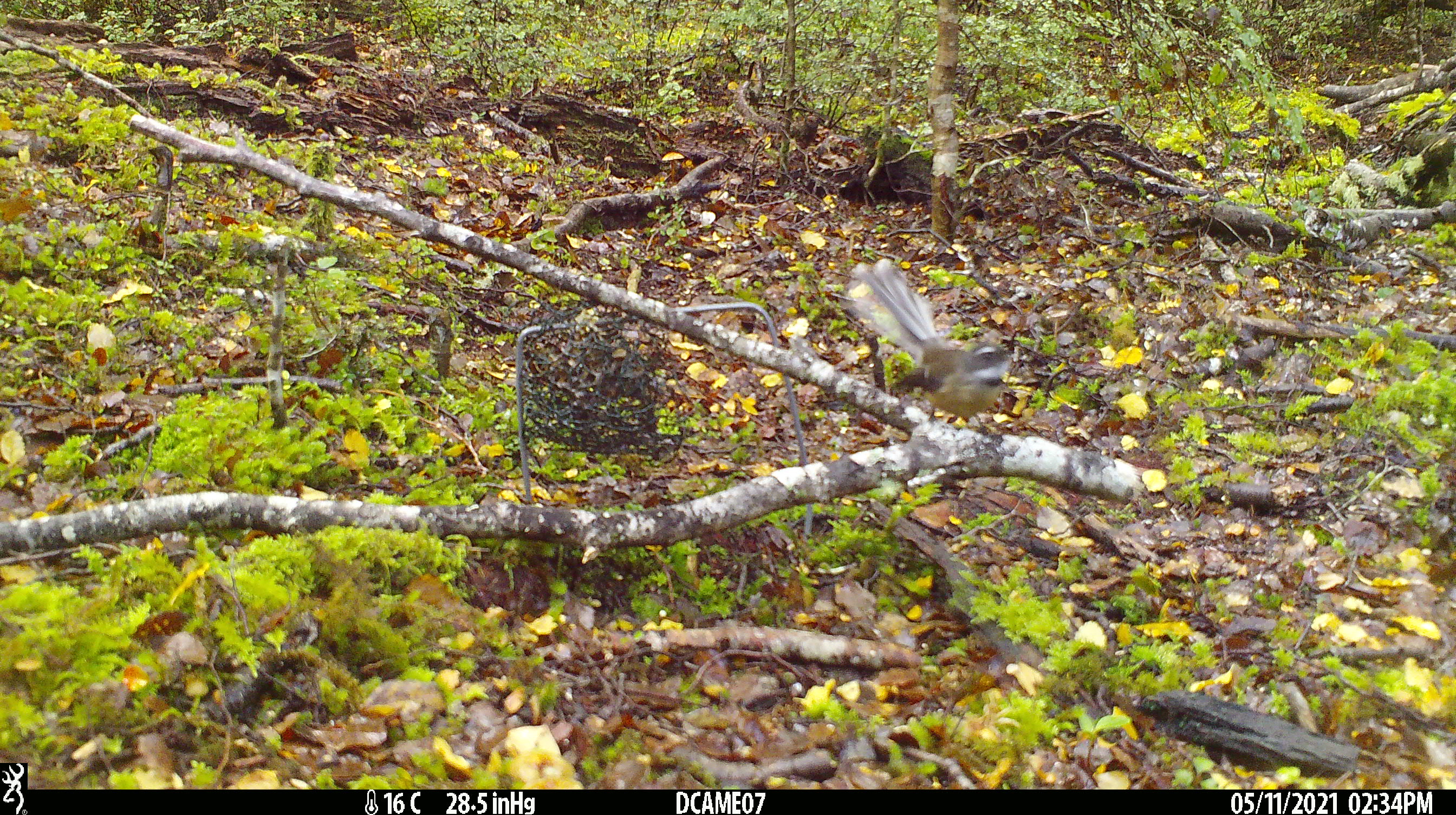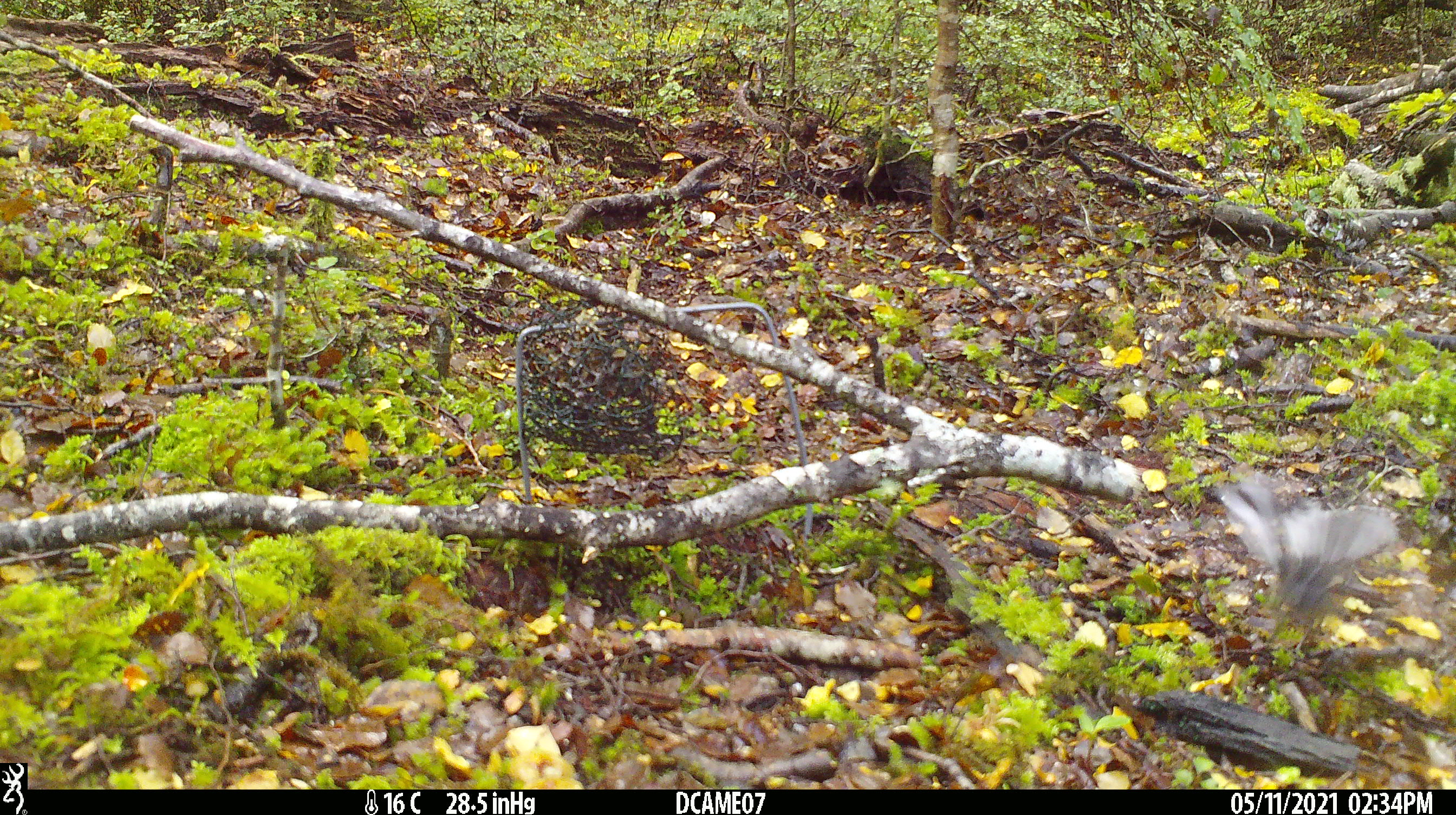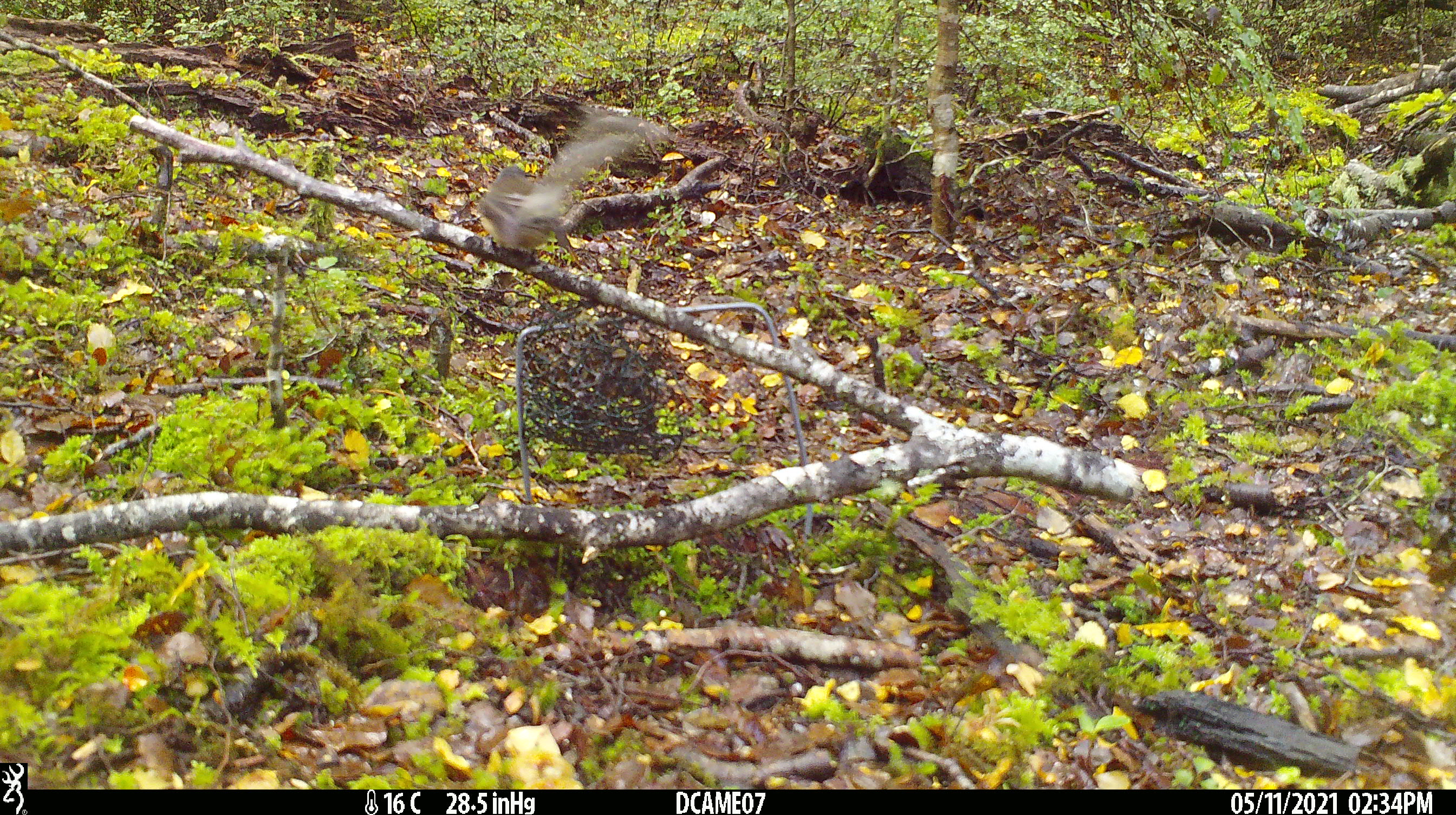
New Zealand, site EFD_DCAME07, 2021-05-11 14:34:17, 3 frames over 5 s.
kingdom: Animalia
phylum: Chordata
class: Aves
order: Passeriformes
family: Rhipiduridae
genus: Rhipidura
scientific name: Rhipidura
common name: fantails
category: fantail